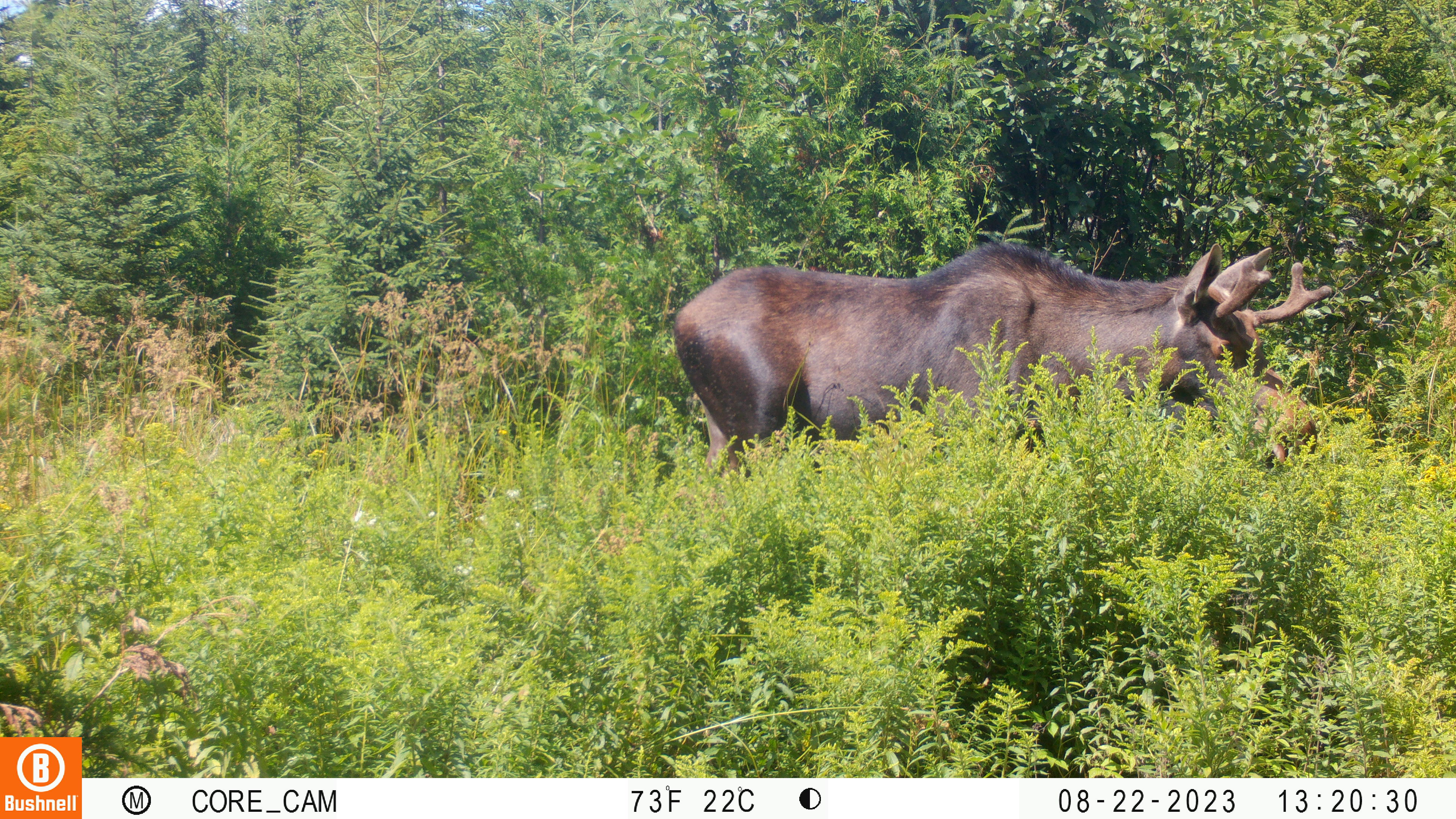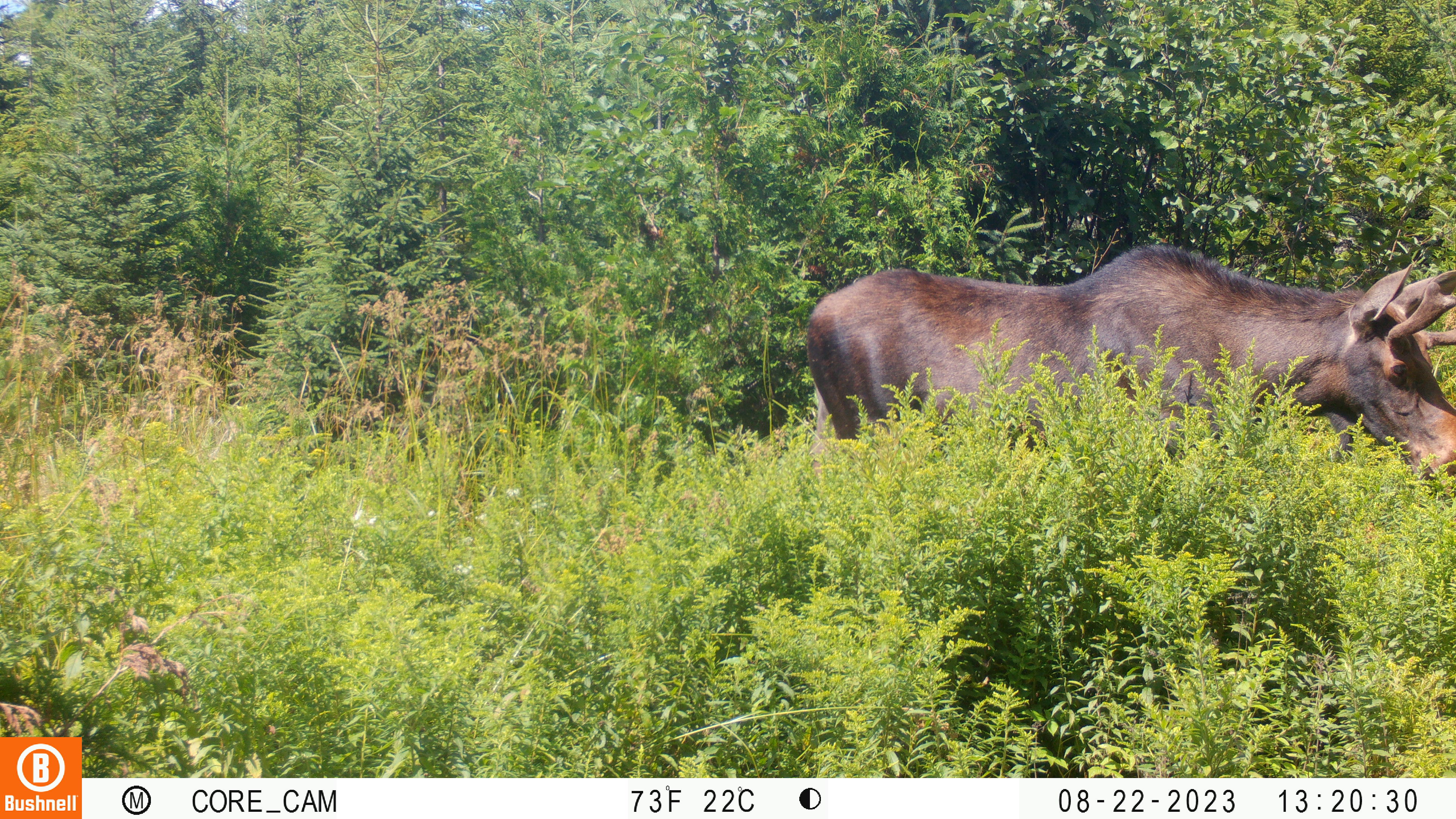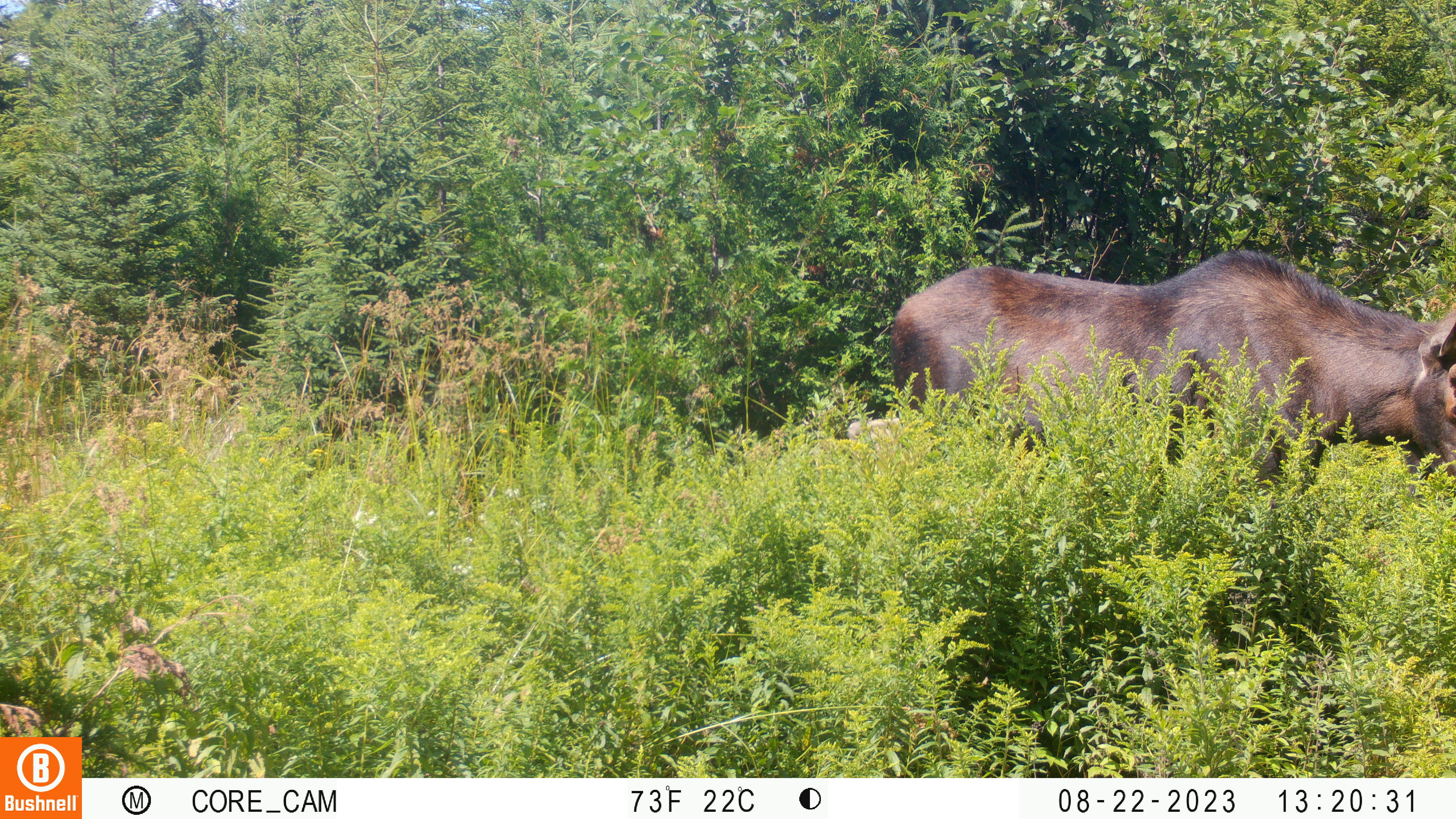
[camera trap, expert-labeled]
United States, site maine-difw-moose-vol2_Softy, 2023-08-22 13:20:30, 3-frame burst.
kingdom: Animalia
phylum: Chordata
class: Mammalia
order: Artiodactyla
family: Cervidae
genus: Alces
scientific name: Alces alces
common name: moose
Moose (Alces alces).